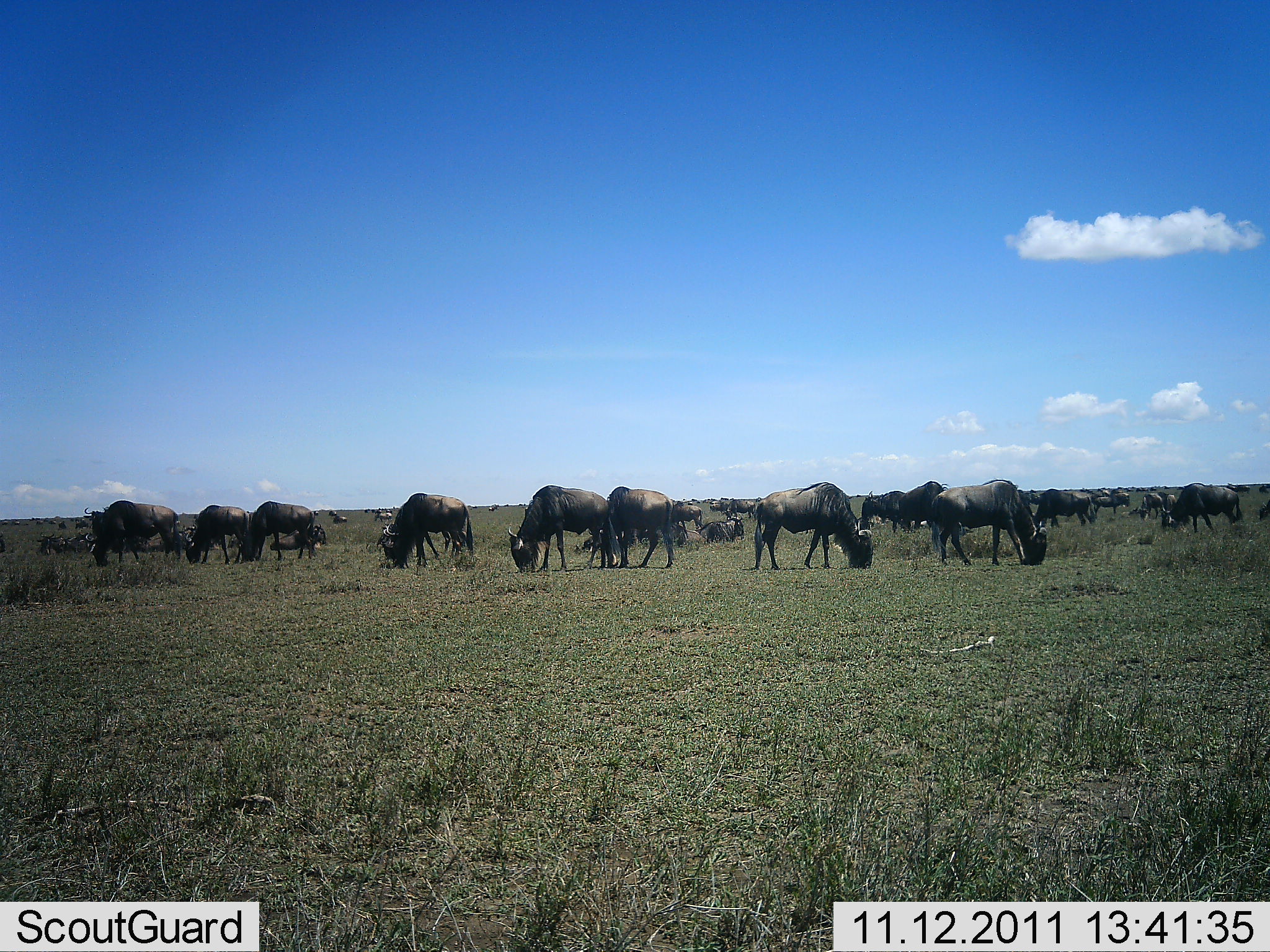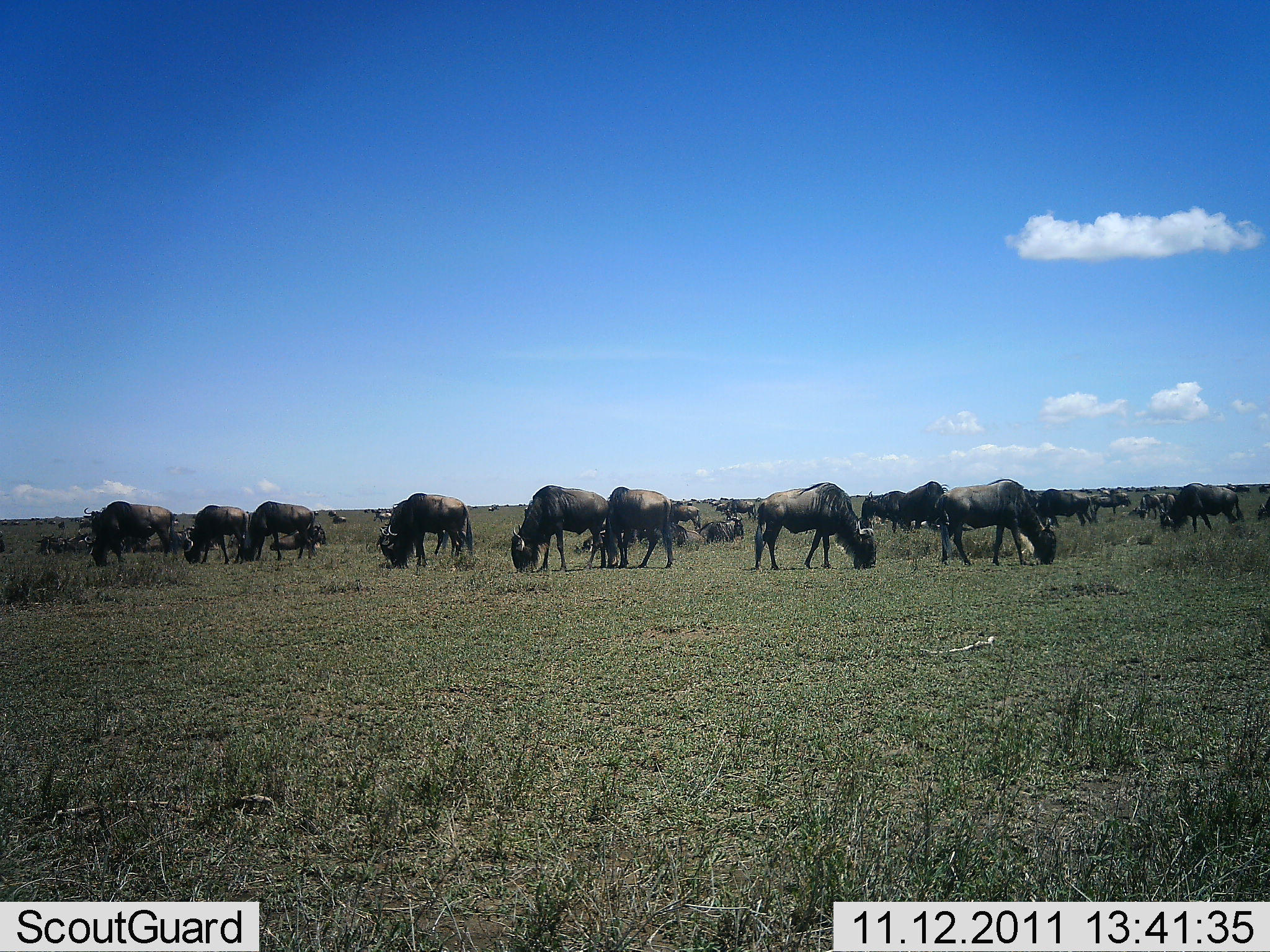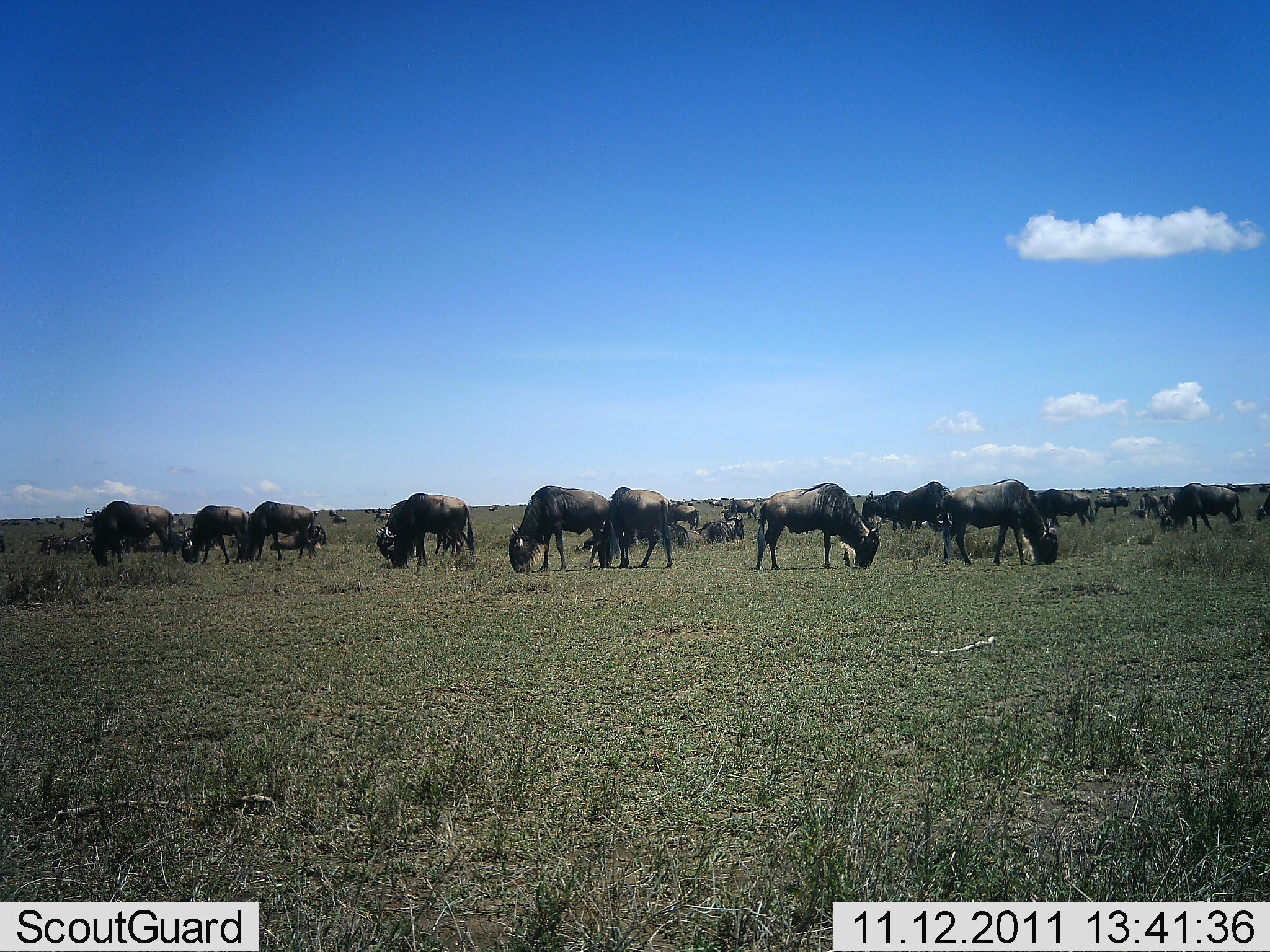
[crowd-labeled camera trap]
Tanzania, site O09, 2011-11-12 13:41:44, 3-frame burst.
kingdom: Animalia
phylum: Chordata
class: Mammalia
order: Artiodactyla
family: Bovidae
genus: Connochaetes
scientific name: Connochaetes taurinus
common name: blue wildebeest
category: wildebeest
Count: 11-50.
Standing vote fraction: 36%.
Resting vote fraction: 18%.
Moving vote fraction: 9%.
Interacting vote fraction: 0%.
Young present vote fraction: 0%.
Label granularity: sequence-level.